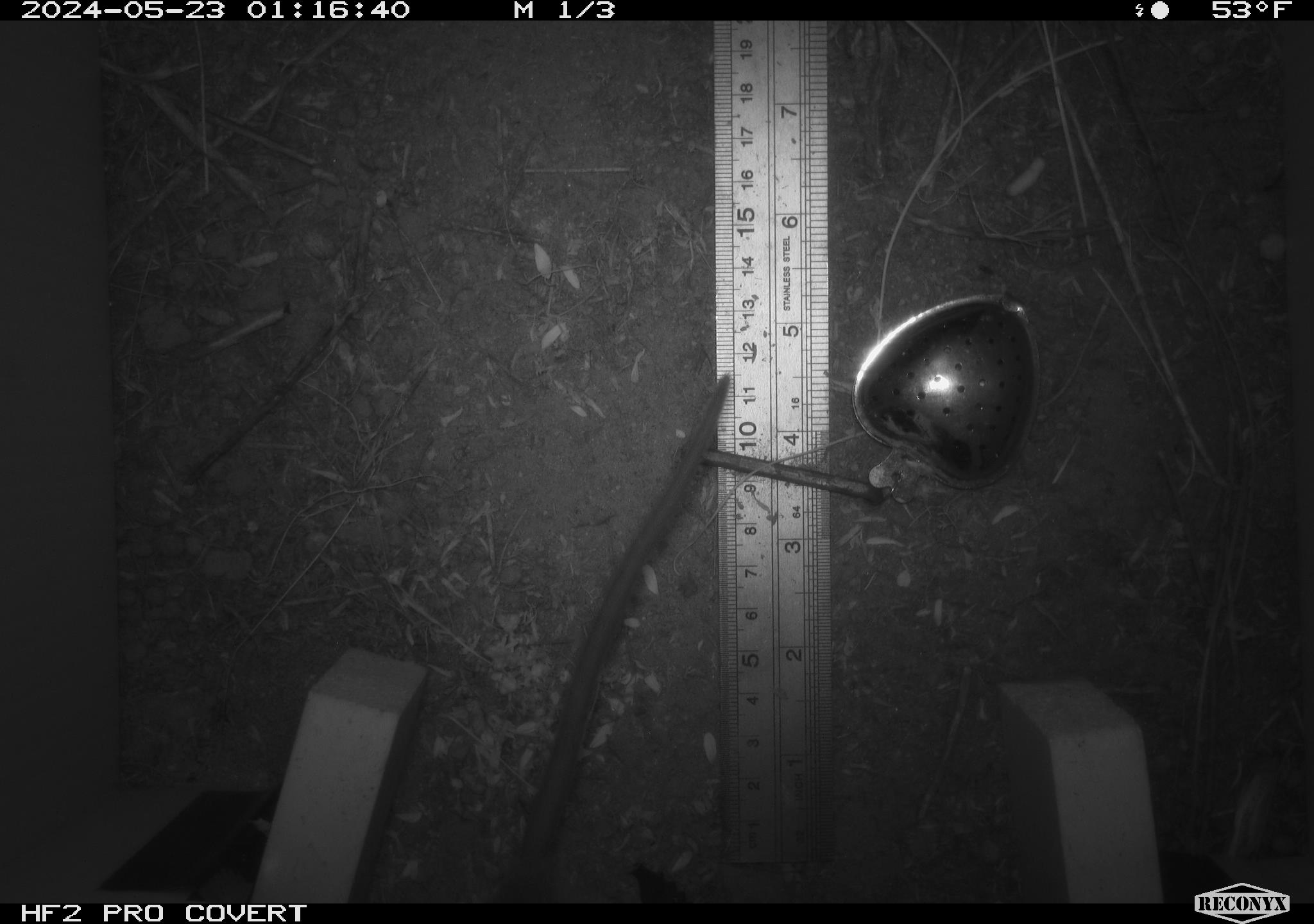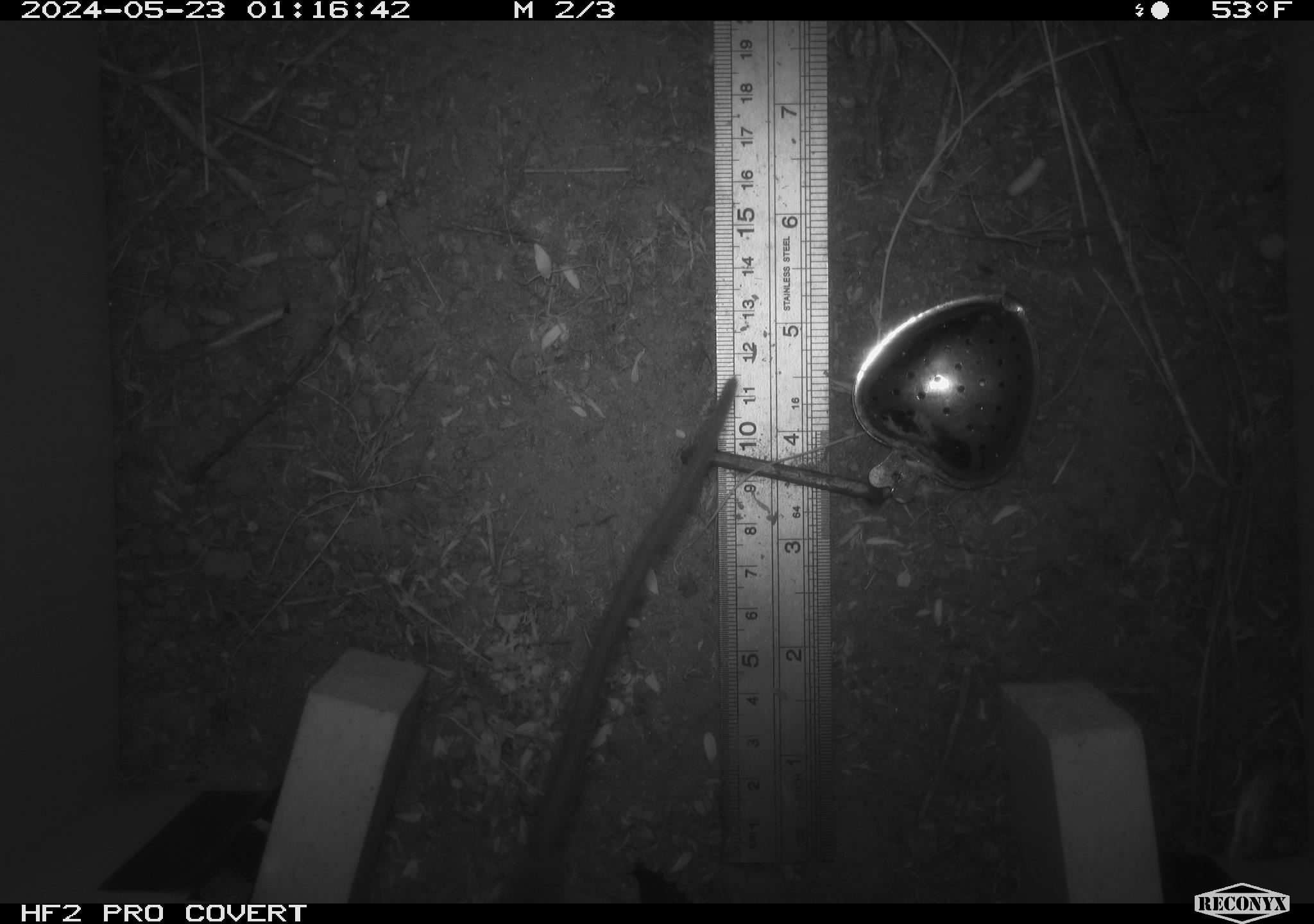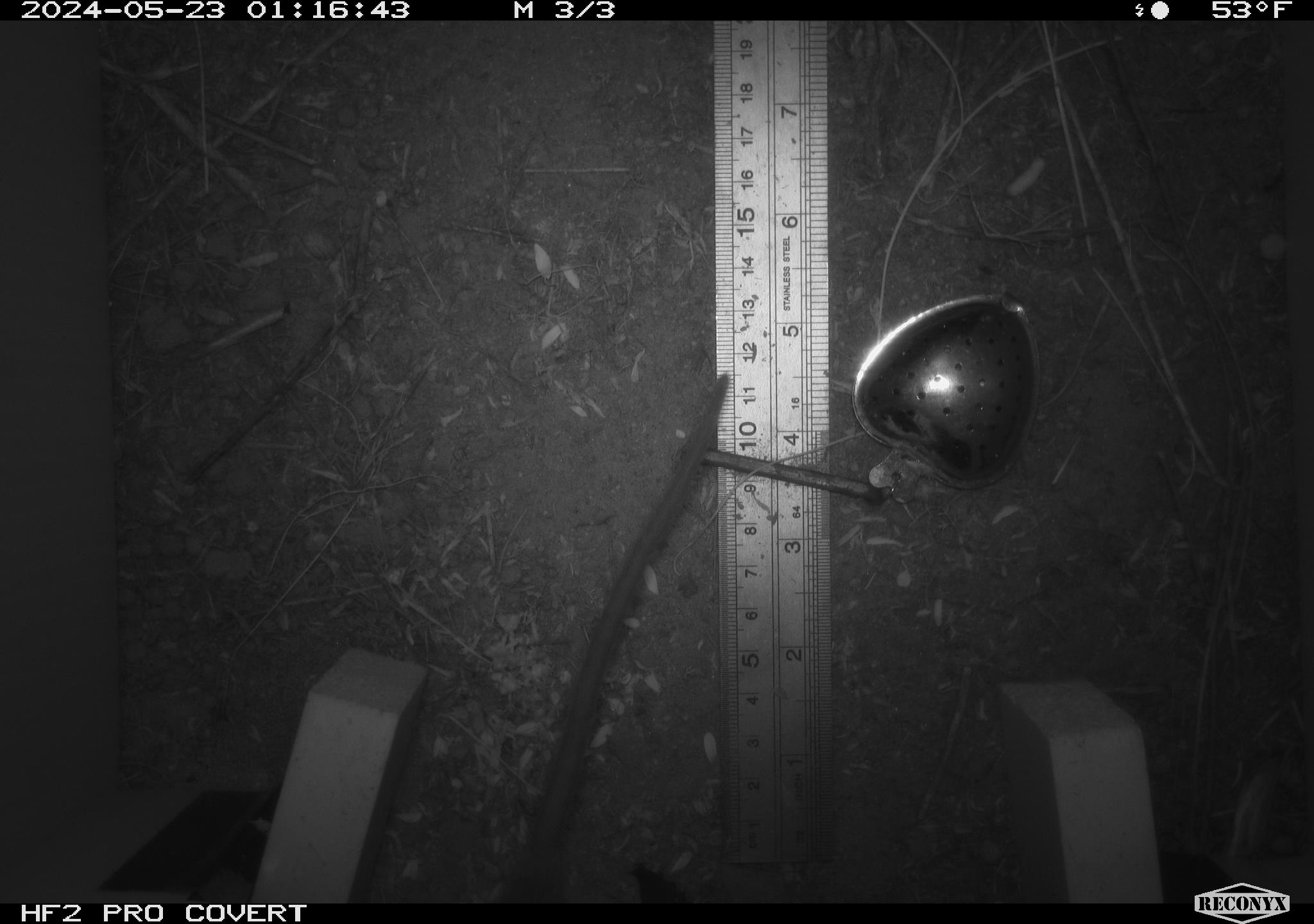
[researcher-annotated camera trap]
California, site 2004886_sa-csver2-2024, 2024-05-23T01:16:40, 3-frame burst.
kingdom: Animalia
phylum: Chordata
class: Mammalia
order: Rodentia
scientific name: Rodentia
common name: rodent